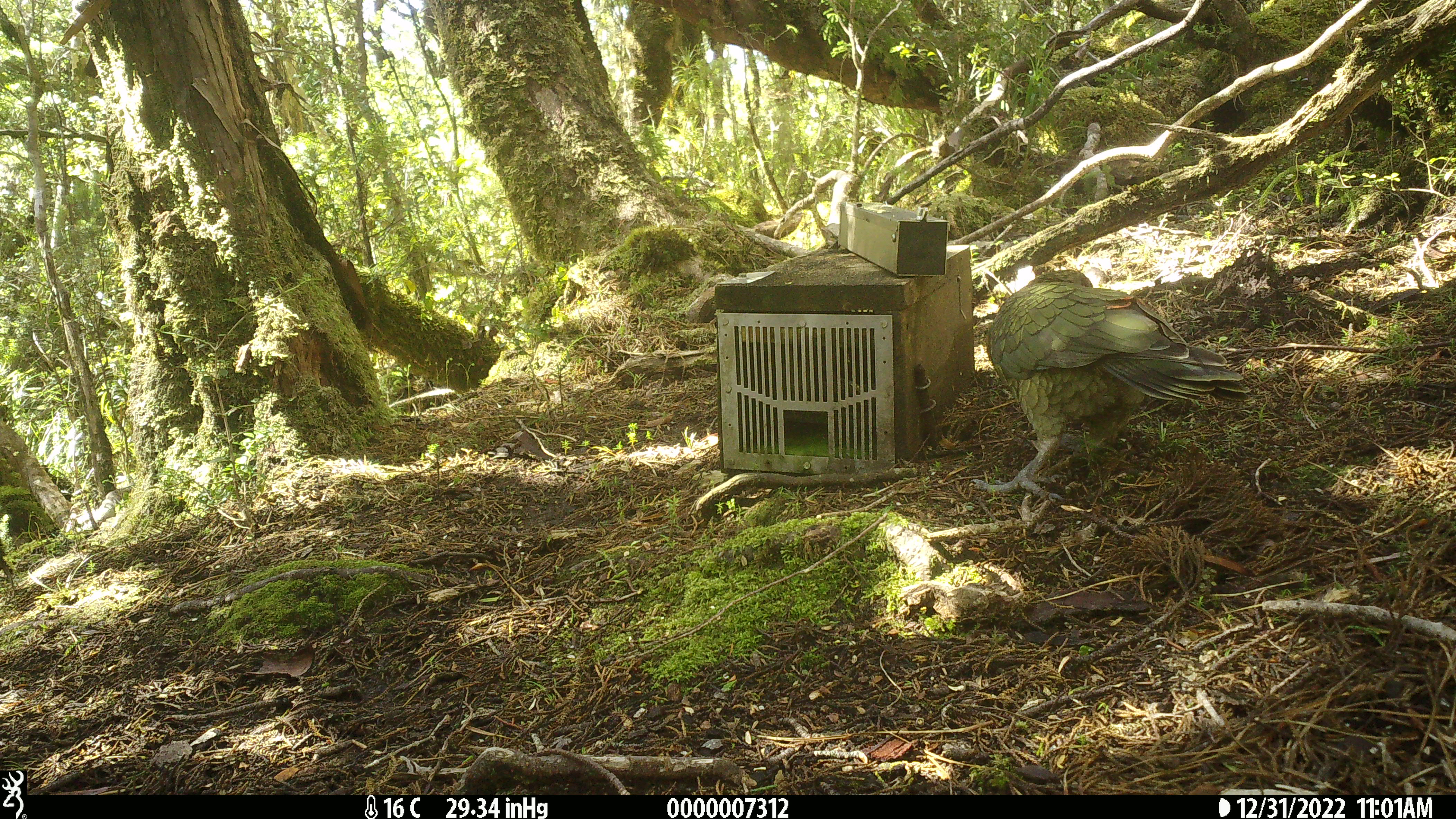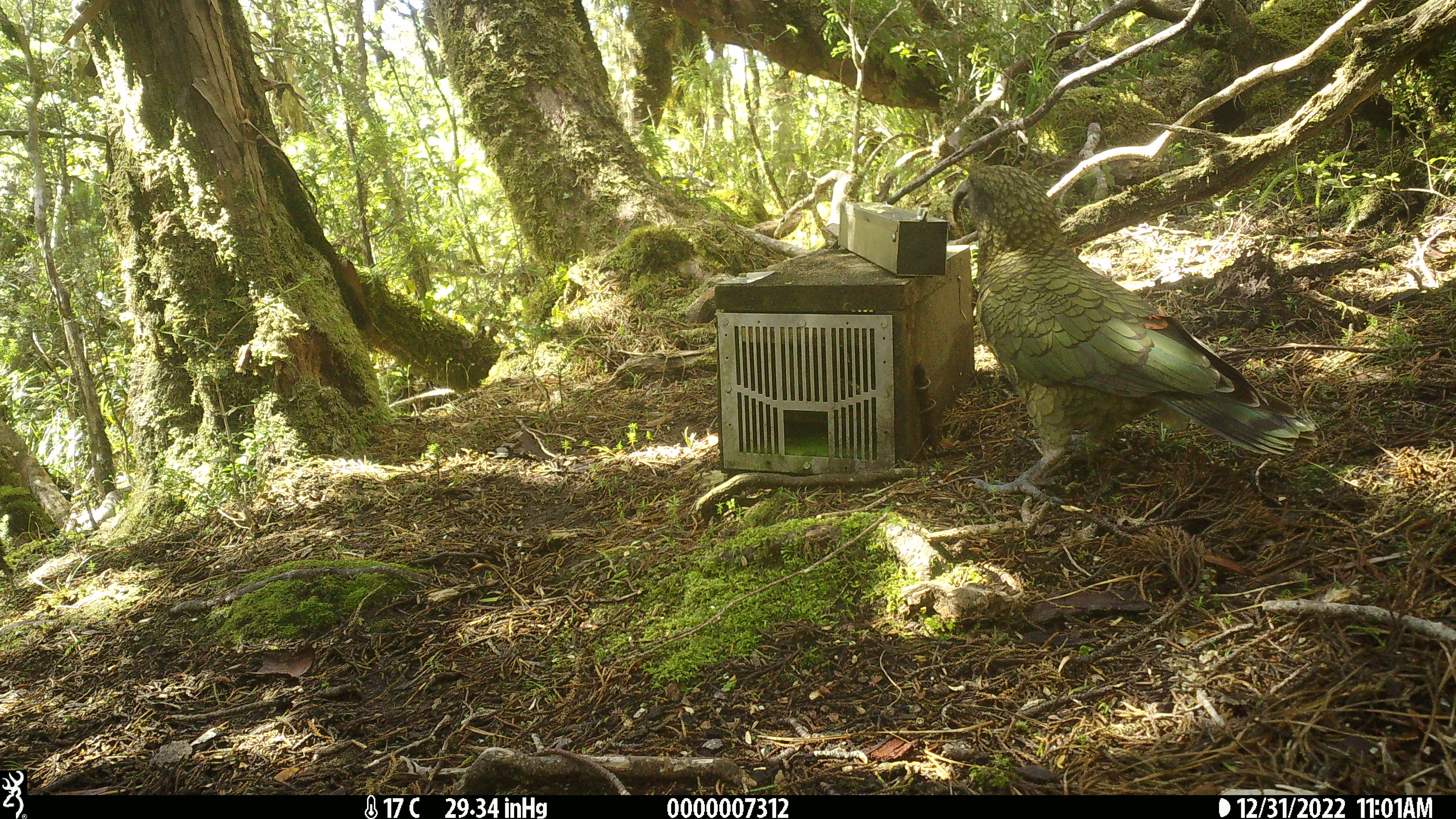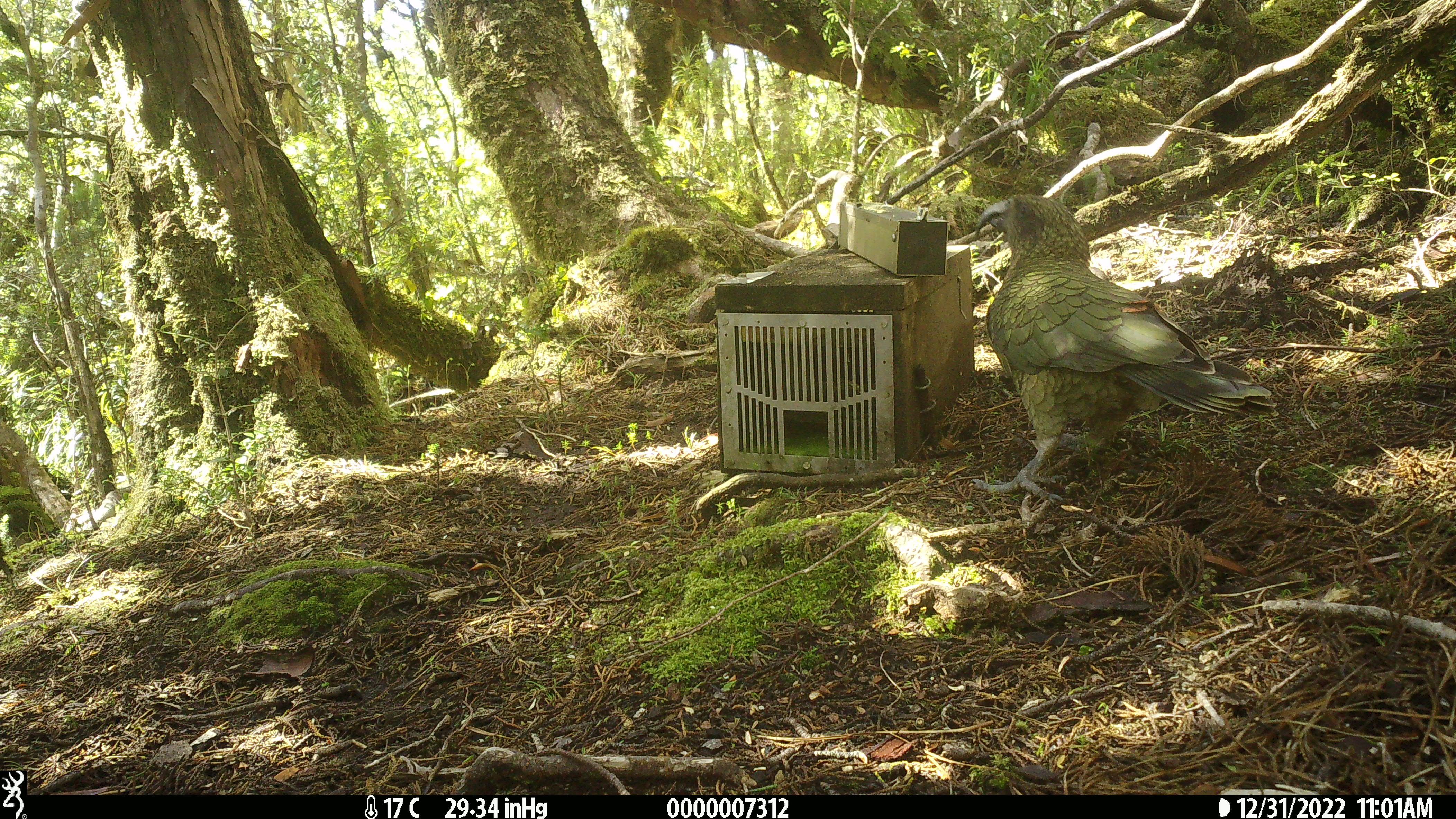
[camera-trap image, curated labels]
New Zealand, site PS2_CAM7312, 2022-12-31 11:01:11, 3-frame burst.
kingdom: Animalia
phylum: Chordata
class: Aves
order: Psittaciformes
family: Strigopidae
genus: Nestor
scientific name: Nestor notabilis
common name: kea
Kea (Nestor notabilis).